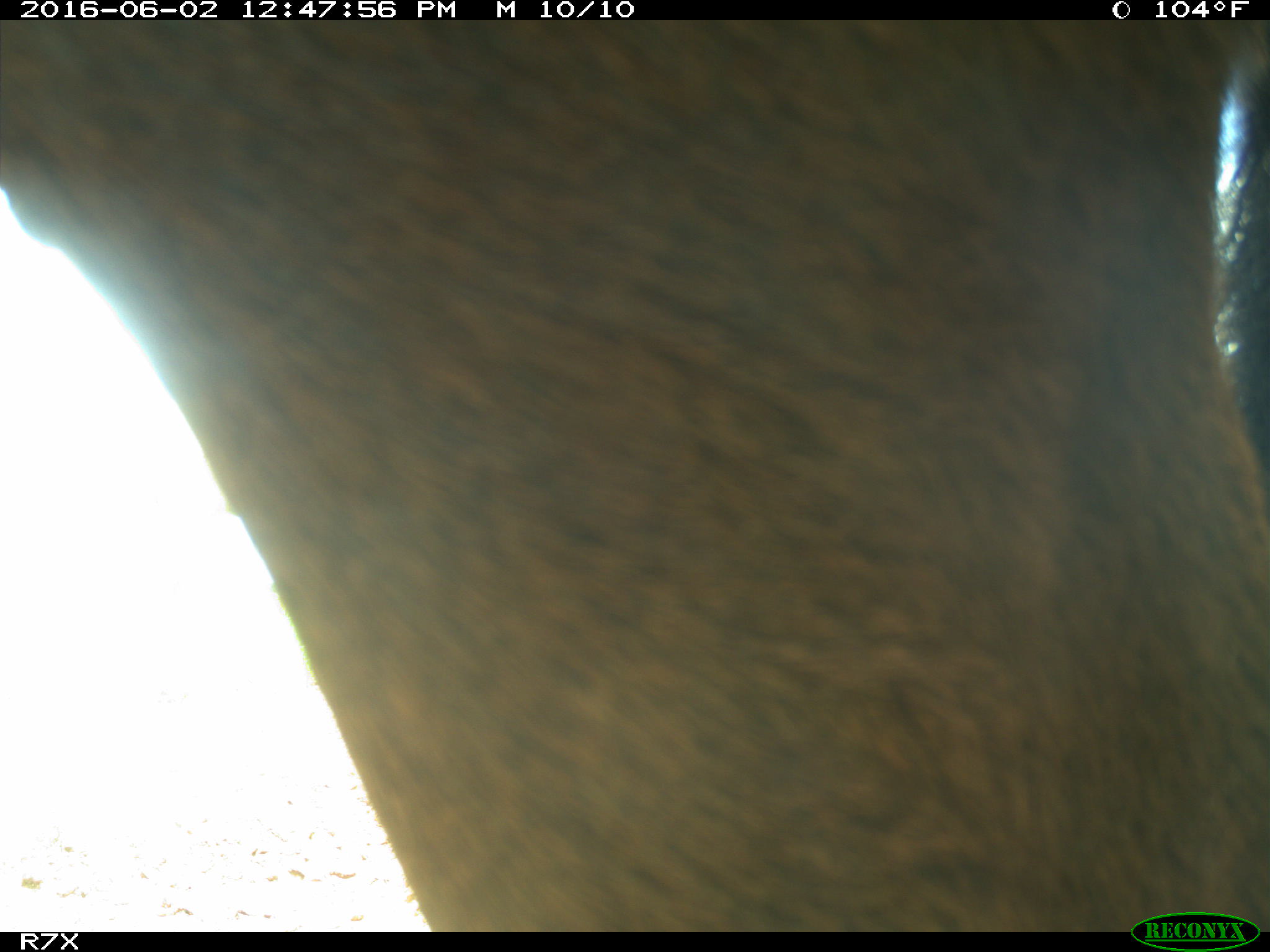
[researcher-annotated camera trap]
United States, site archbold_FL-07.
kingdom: Animalia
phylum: Chordata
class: Mammalia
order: Artiodactyla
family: Bovidae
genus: Bos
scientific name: Bos taurus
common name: domestic cow